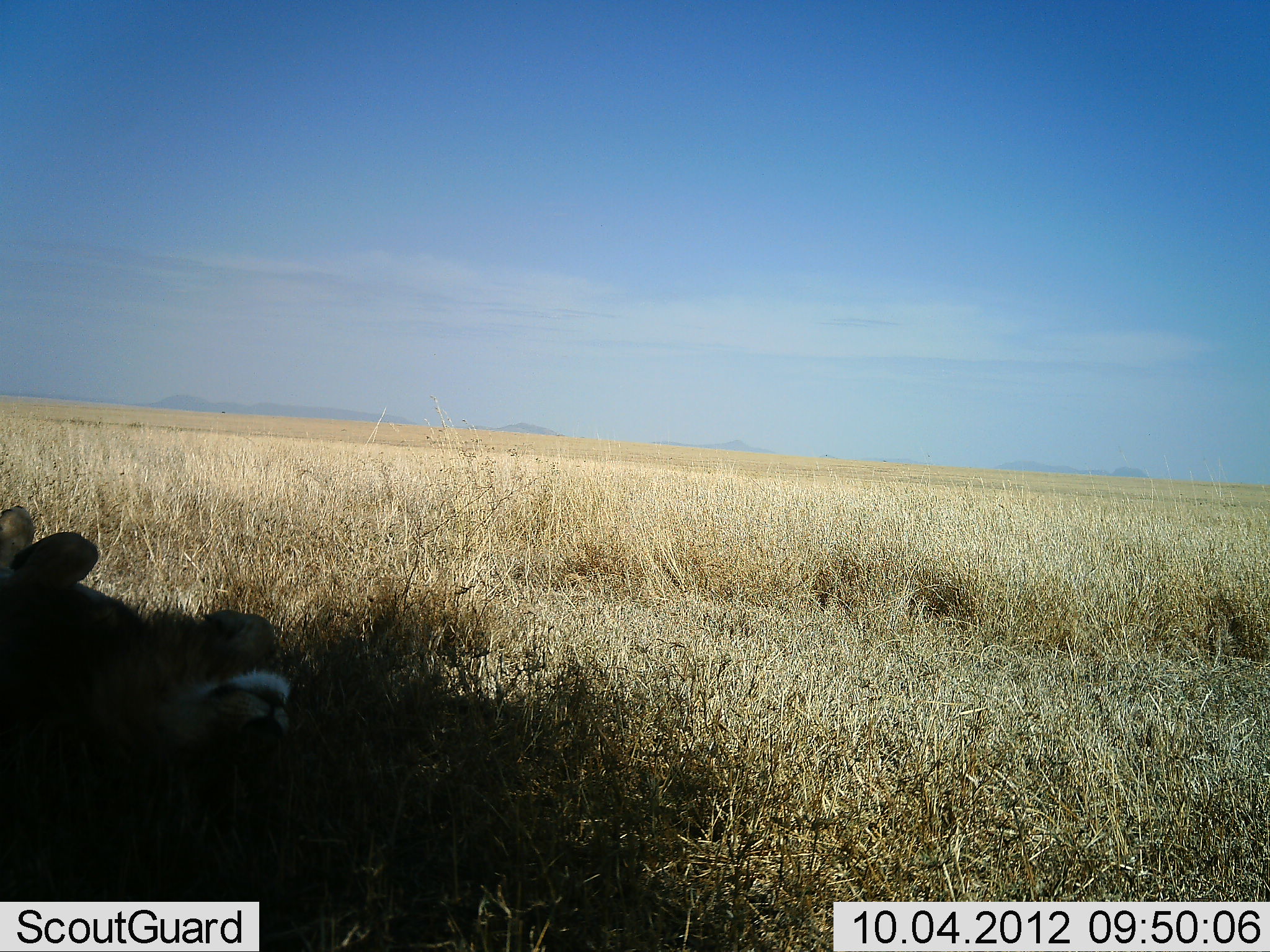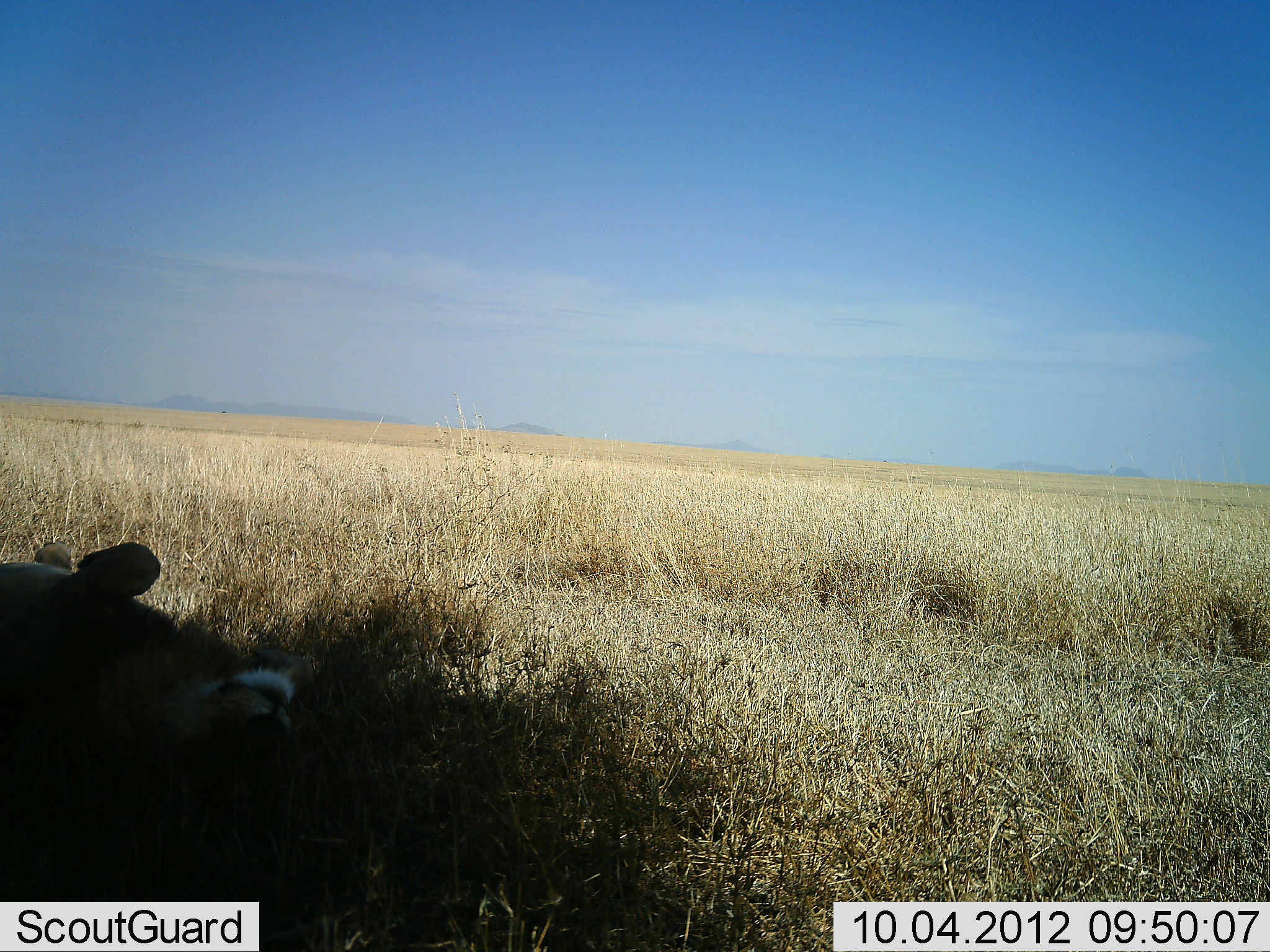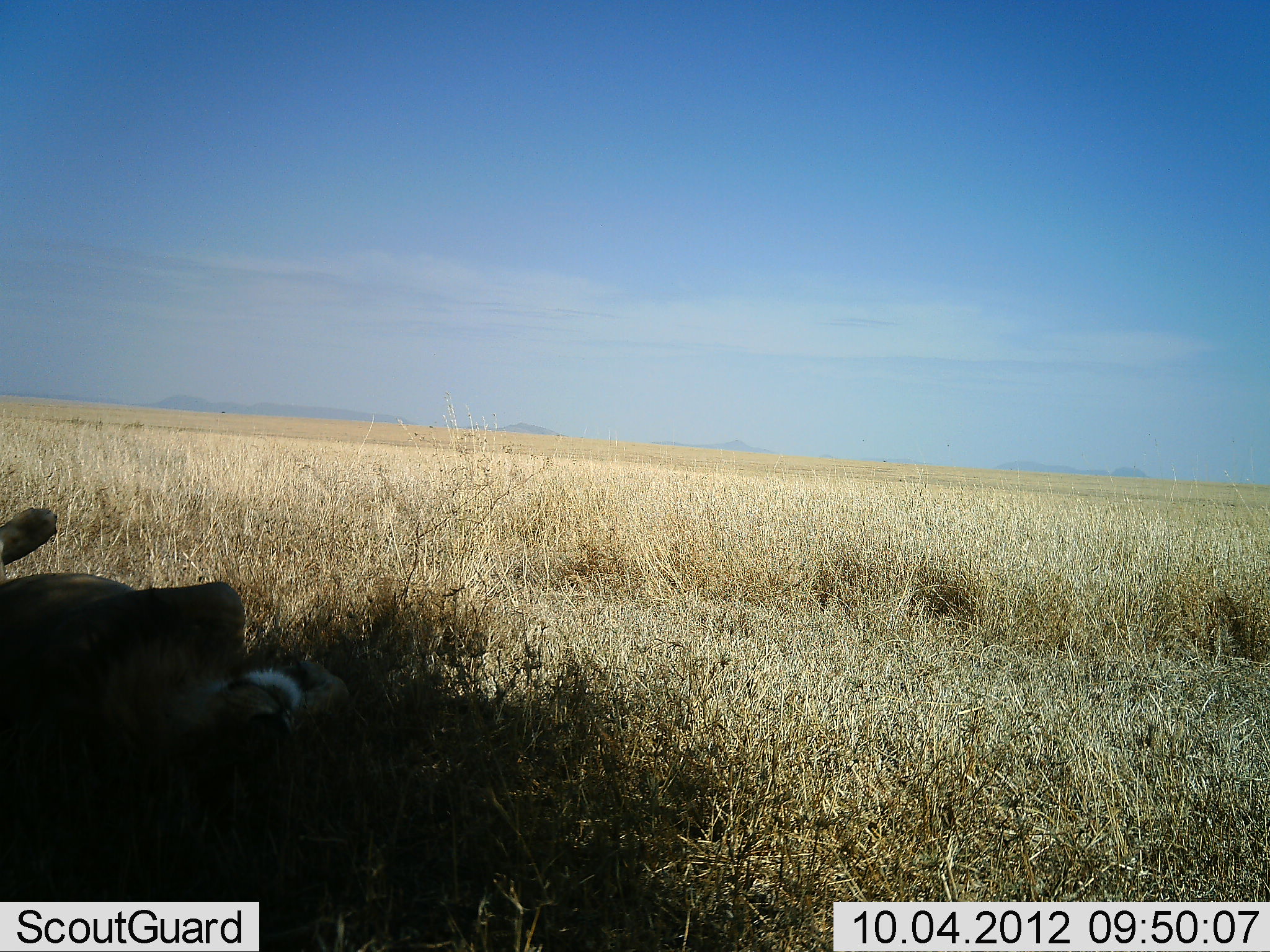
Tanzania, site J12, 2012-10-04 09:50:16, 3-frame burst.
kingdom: Animalia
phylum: Chordata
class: Mammalia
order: Carnivora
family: Felidae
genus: Panthera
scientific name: Panthera leo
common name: lion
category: lionfemale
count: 1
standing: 0%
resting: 100%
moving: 0%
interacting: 10%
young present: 10%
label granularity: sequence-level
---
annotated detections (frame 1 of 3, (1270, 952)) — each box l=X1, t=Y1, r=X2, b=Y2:
animal: l=0, t=504, r=296, b=788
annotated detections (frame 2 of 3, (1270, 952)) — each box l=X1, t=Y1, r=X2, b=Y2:
animal: l=0, t=540, r=315, b=784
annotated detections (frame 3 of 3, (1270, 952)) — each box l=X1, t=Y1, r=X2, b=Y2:
animal: l=0, t=506, r=349, b=794